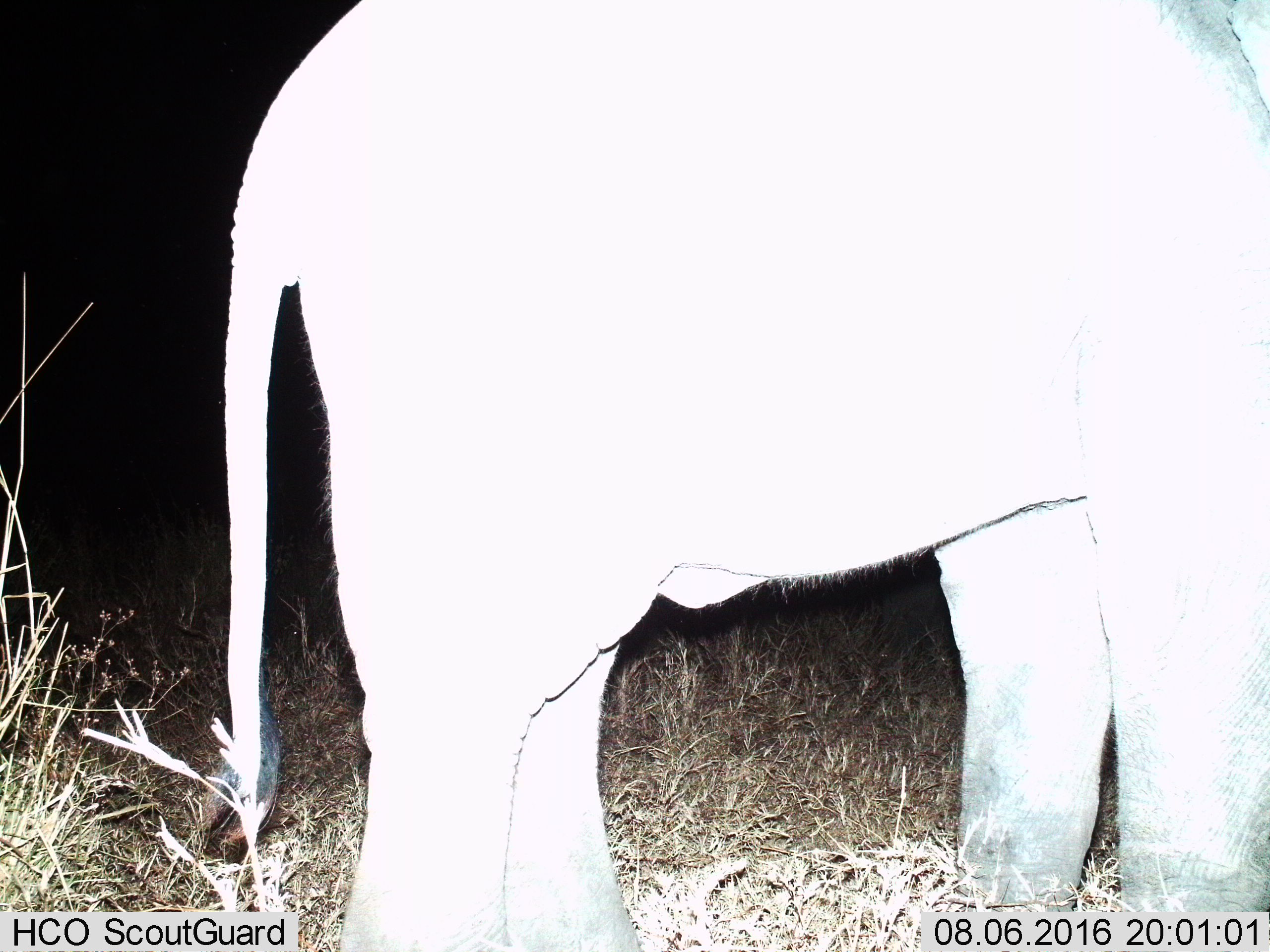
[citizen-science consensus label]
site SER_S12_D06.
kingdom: Animalia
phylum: Chordata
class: Mammalia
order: Proboscidea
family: Elephantidae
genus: Loxodonta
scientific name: Loxodonta africana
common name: african bush elephant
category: elephant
Elephant (african bush elephant) (Loxodonta africana), count 1. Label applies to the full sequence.